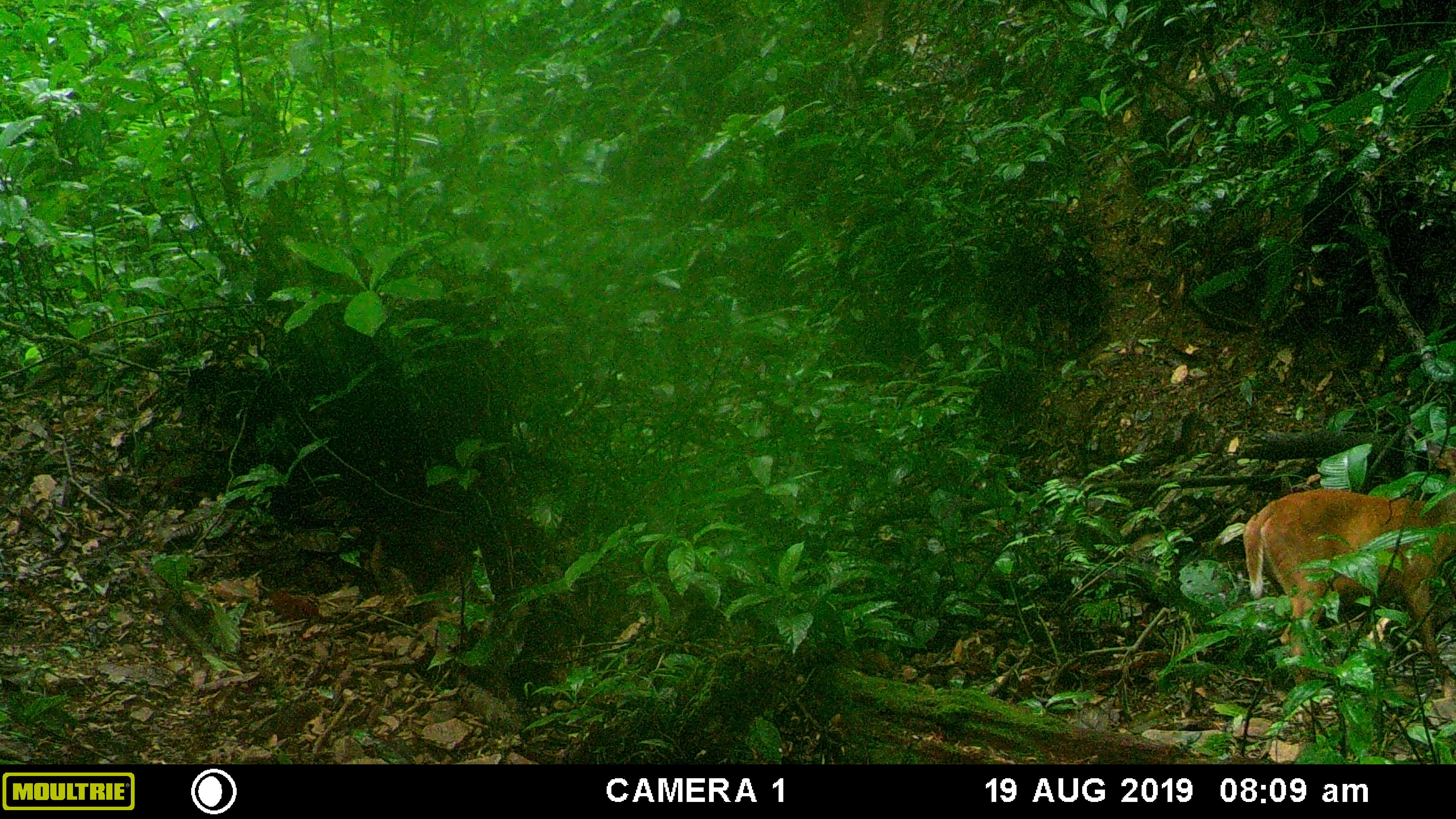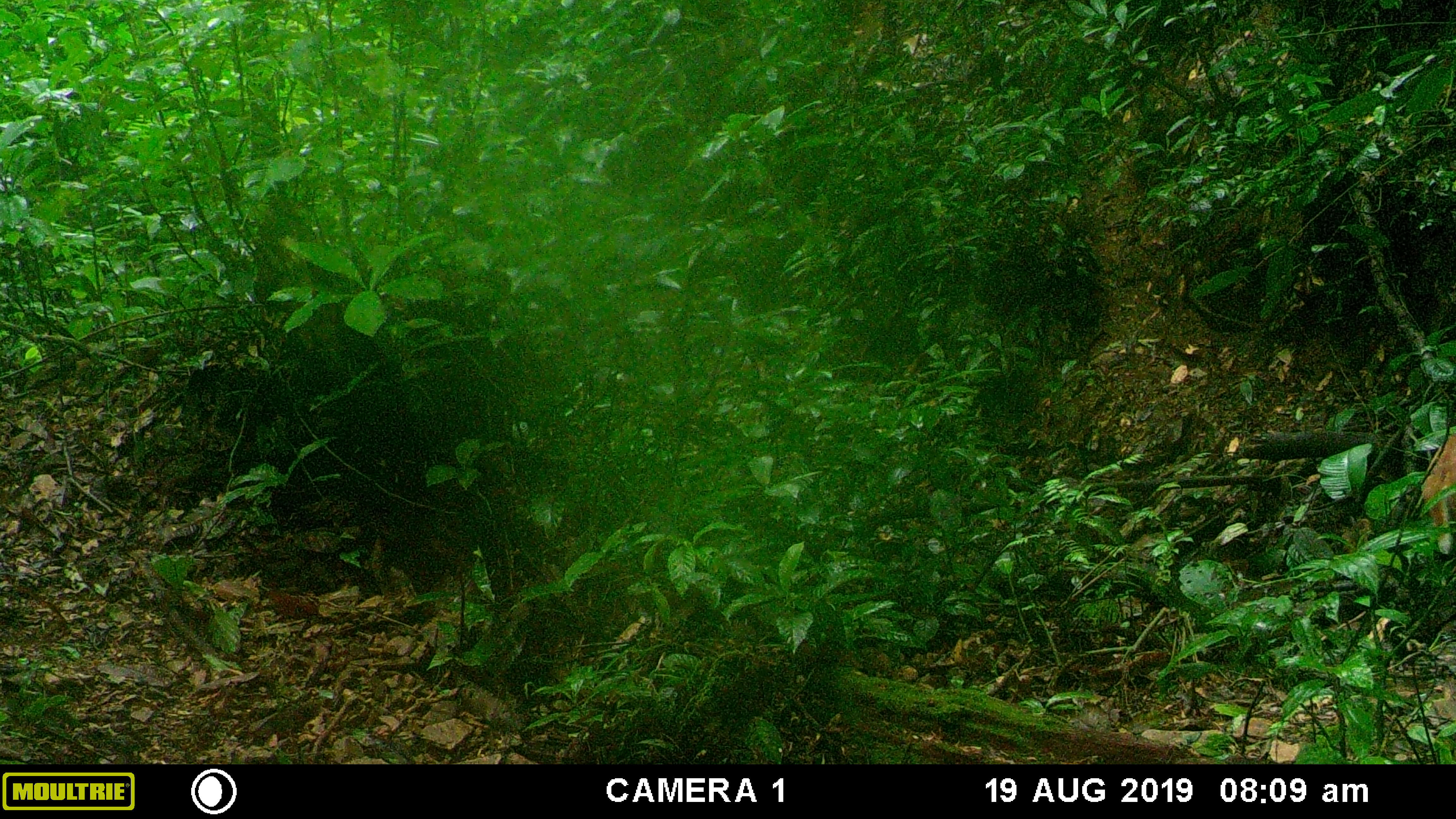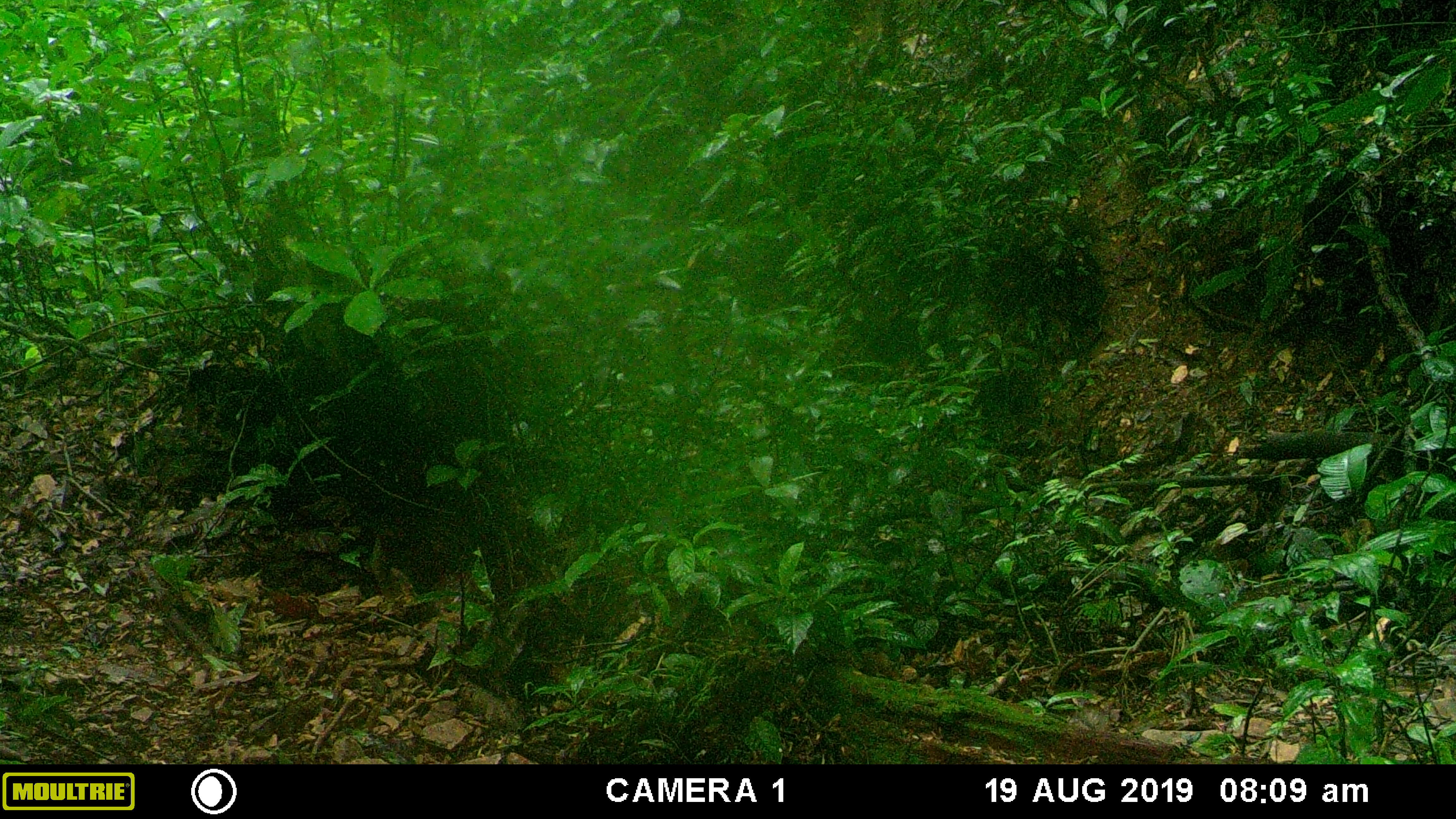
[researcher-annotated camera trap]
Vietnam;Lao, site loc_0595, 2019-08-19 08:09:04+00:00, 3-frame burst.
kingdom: Animalia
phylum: Chordata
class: Mammalia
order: Artiodactyla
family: Cervidae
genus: Muntiacus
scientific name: Muntiacus muntjak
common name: red muntjac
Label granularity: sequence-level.